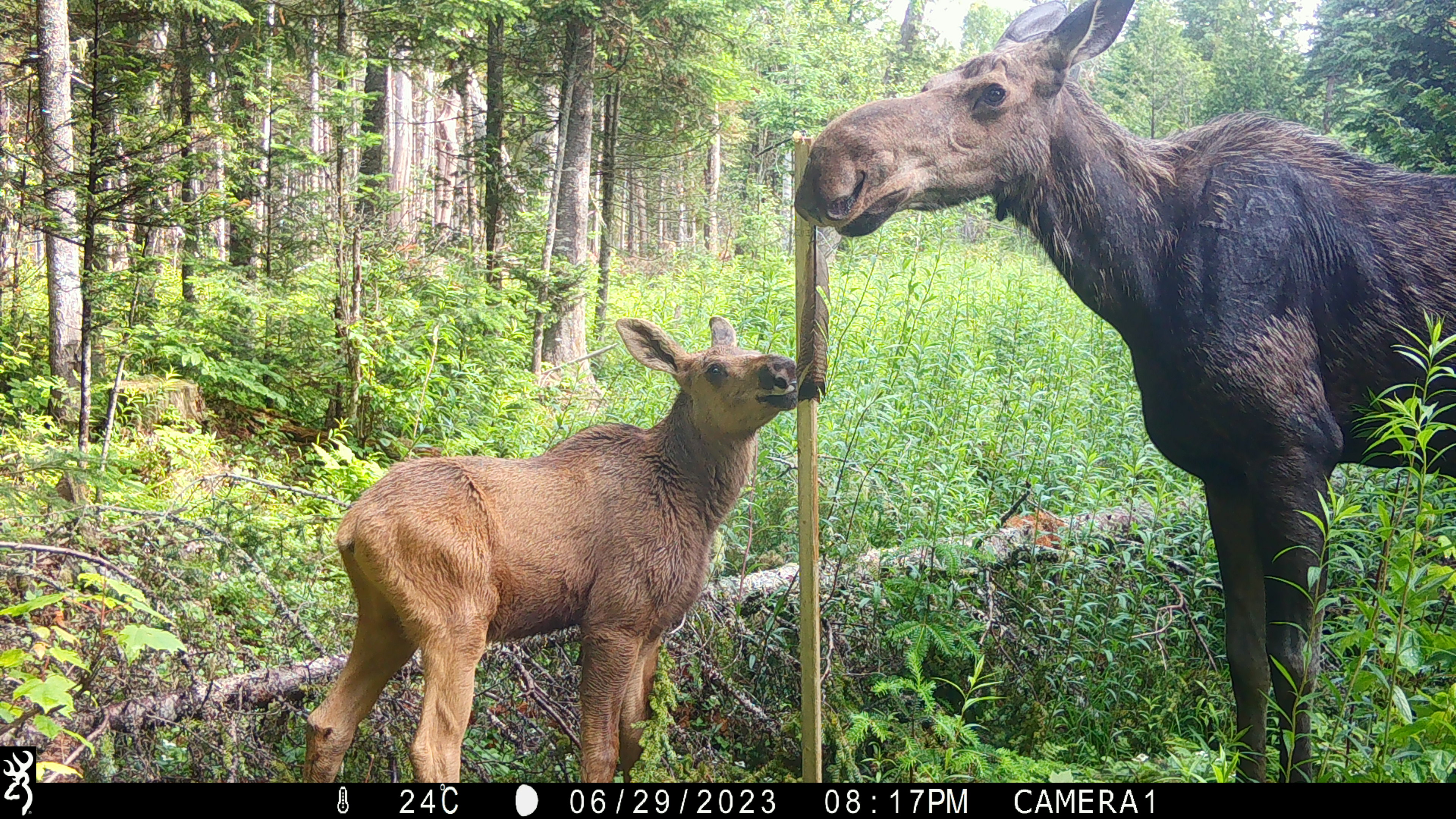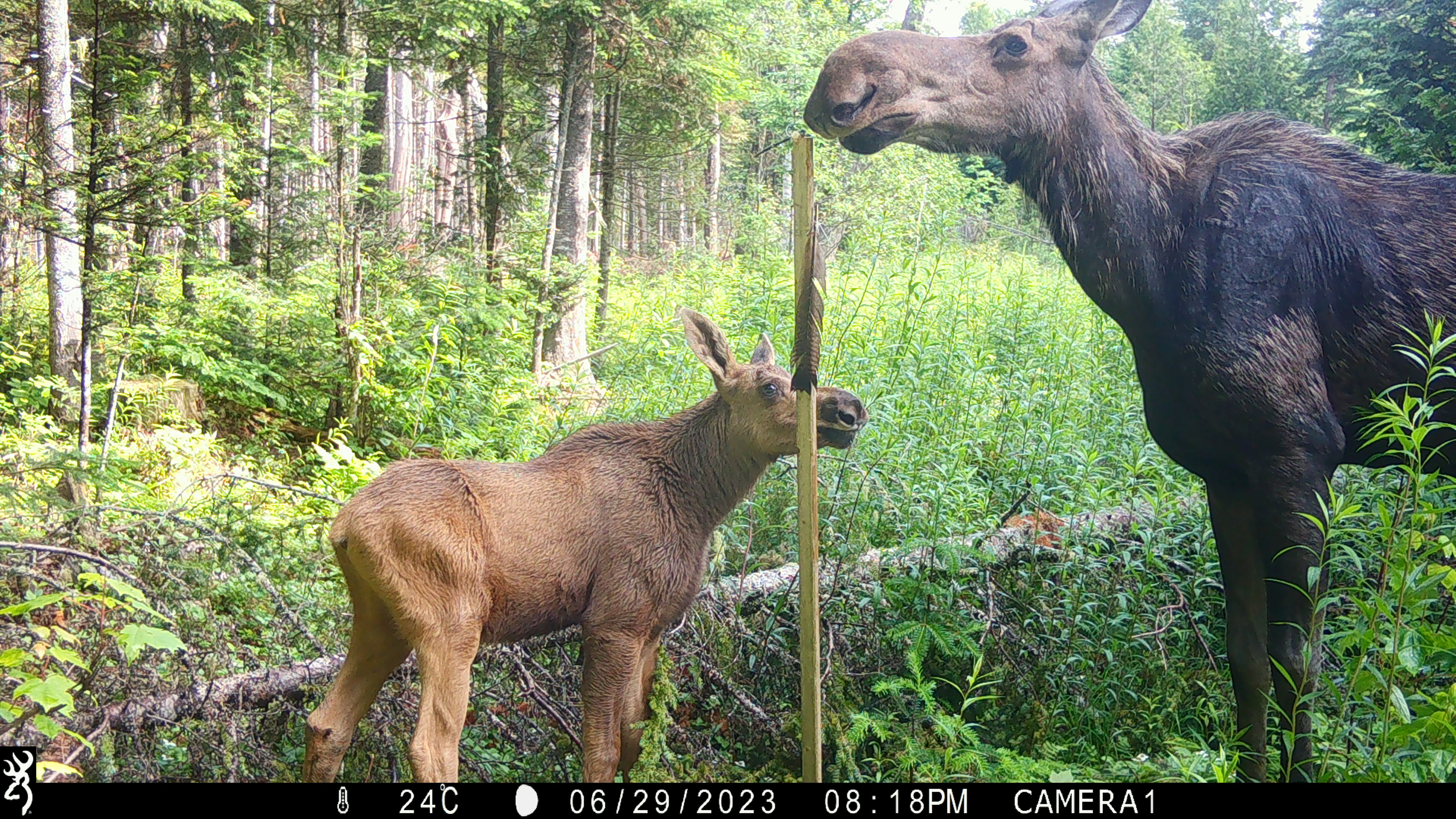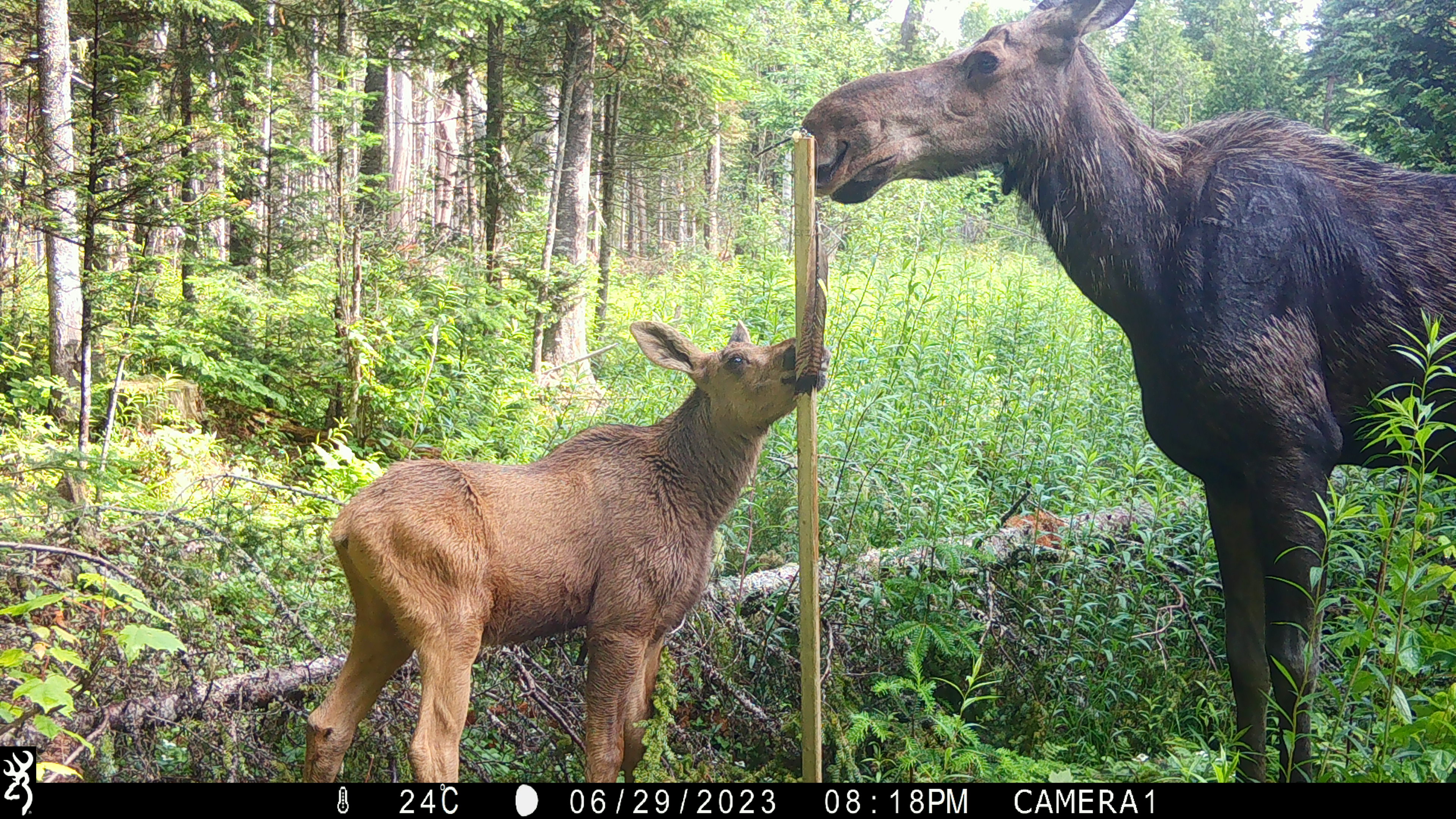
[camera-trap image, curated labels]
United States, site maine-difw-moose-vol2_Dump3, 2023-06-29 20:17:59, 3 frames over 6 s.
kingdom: Animalia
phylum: Chordata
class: Mammalia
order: Artiodactyla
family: Cervidae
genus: Alces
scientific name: Alces alces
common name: moose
Moose (Alces alces).